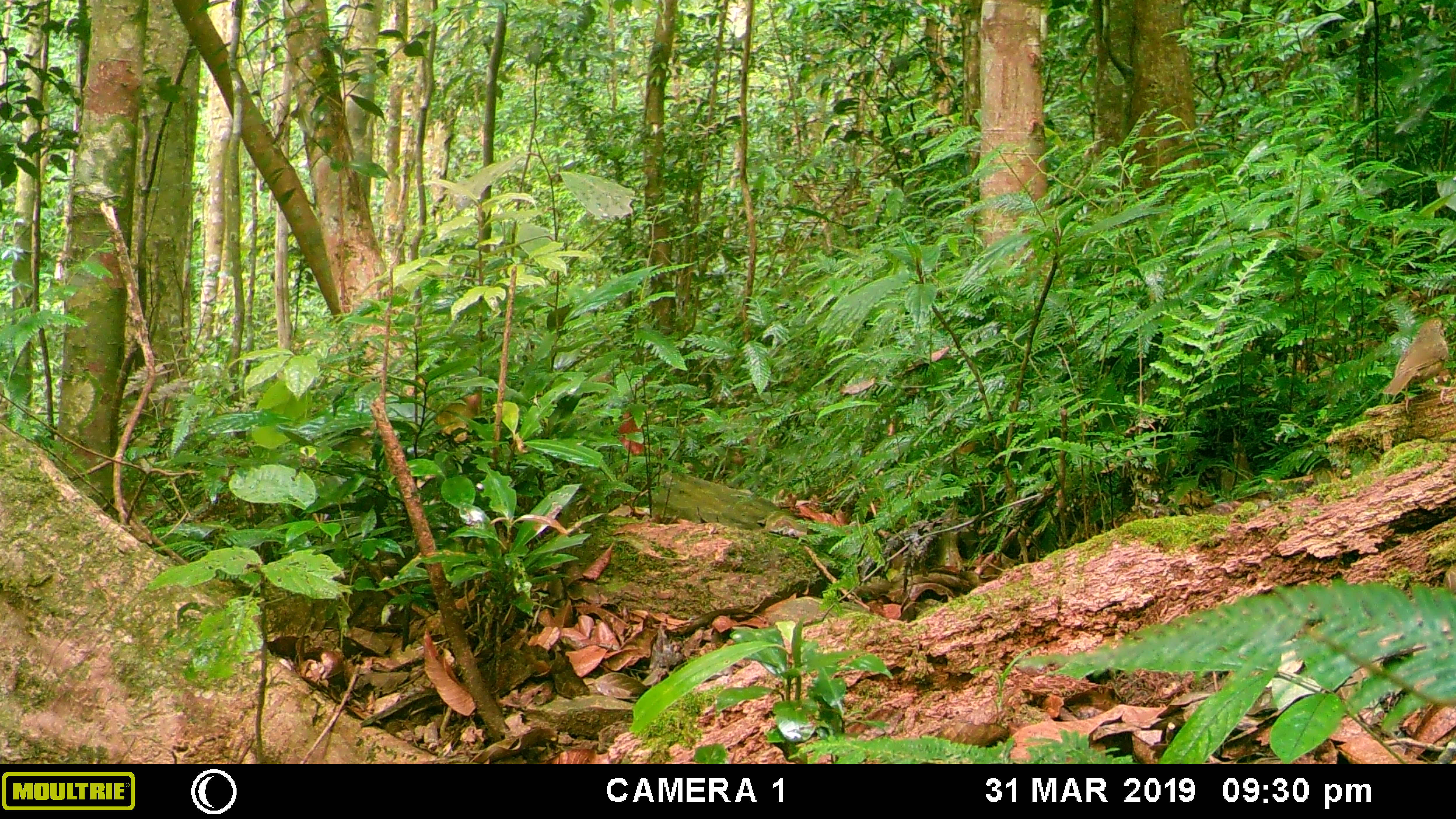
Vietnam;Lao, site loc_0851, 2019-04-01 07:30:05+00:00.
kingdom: Animalia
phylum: Chordata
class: Aves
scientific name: Aves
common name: bird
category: unidentified bird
Unidentified bird (bird) (Aves). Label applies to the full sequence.